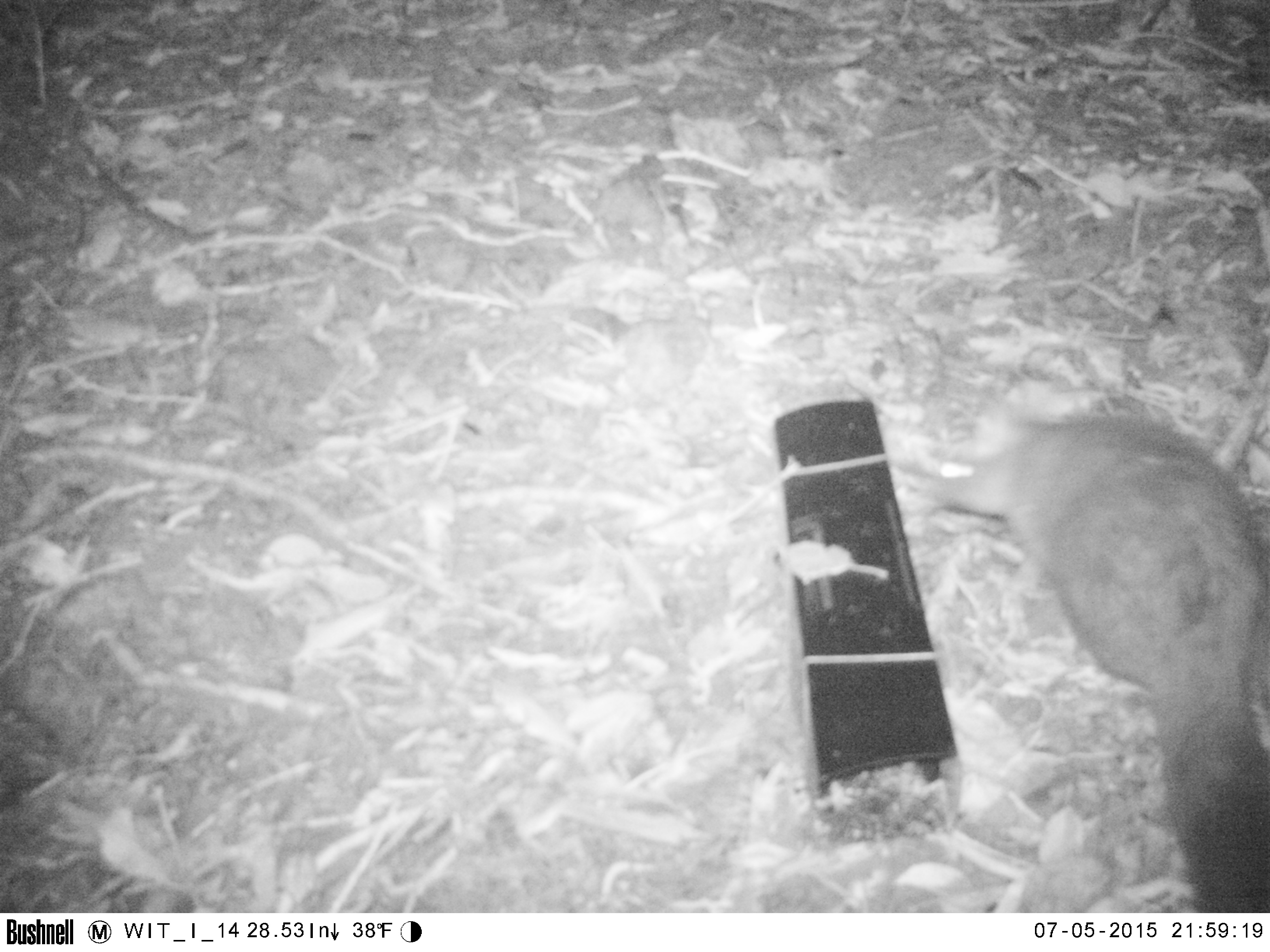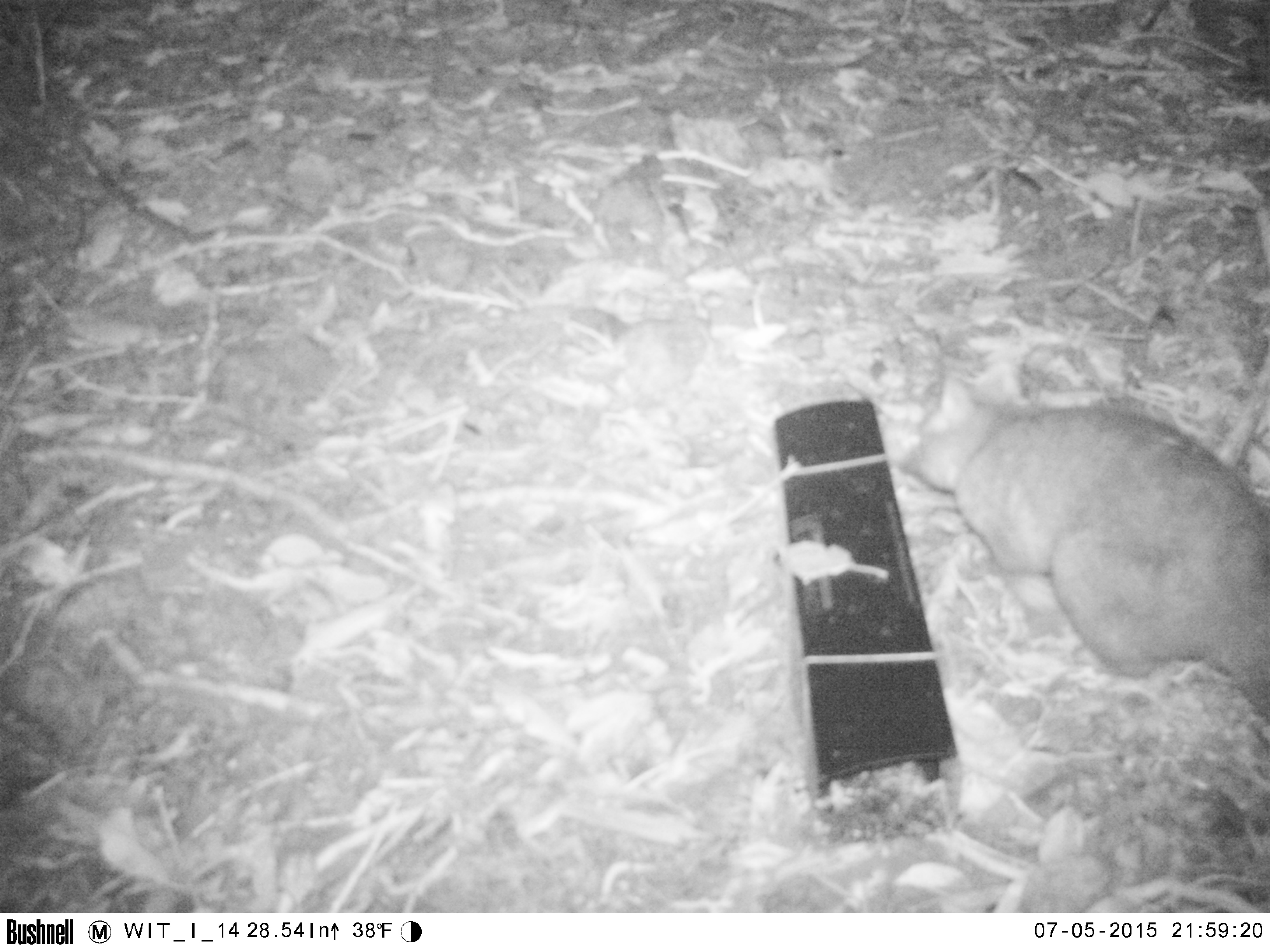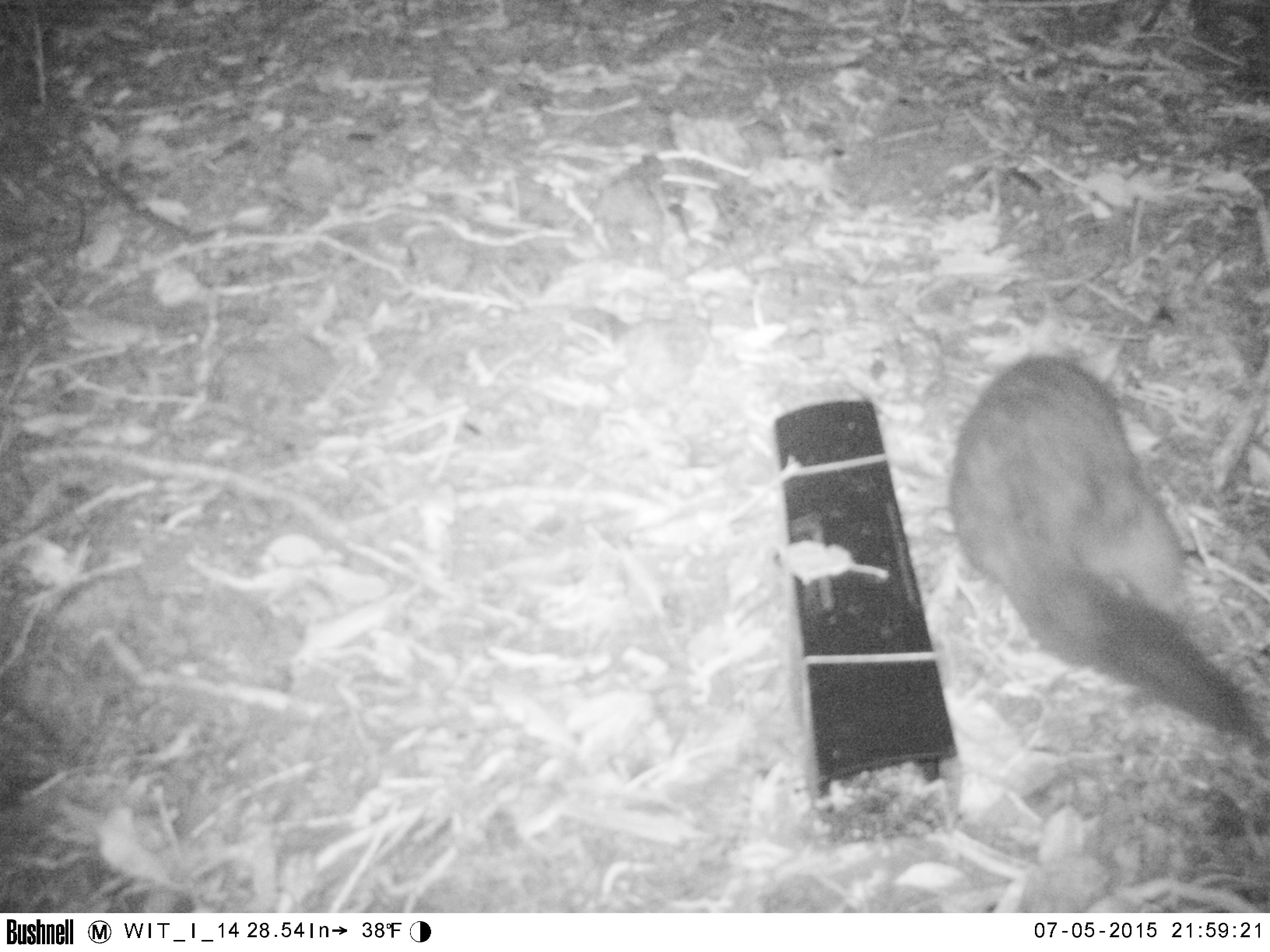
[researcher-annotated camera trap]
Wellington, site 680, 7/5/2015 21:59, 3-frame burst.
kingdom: Animalia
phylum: Chordata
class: Mammalia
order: Didelphimorphia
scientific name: Didelphimorphia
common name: possum